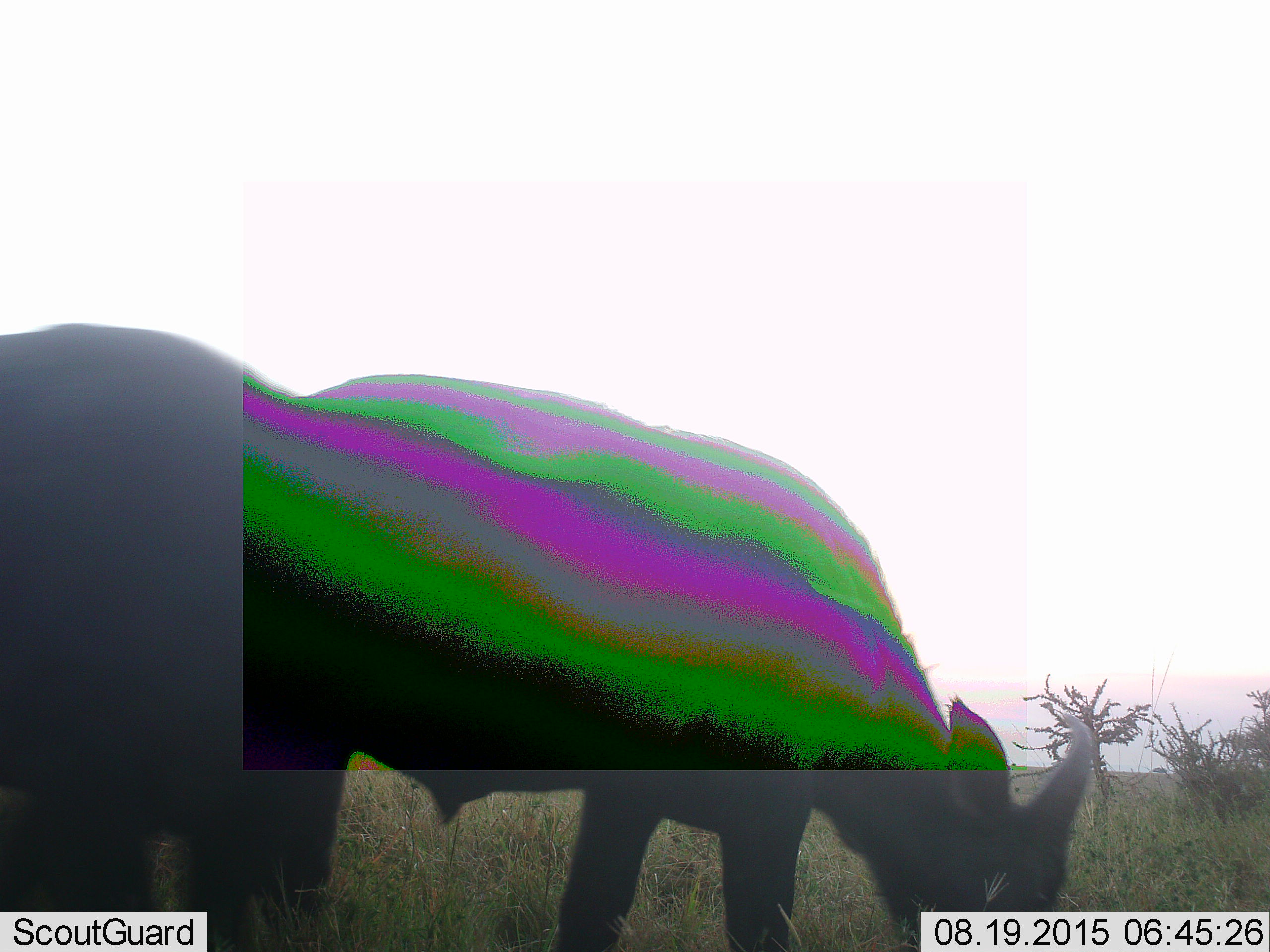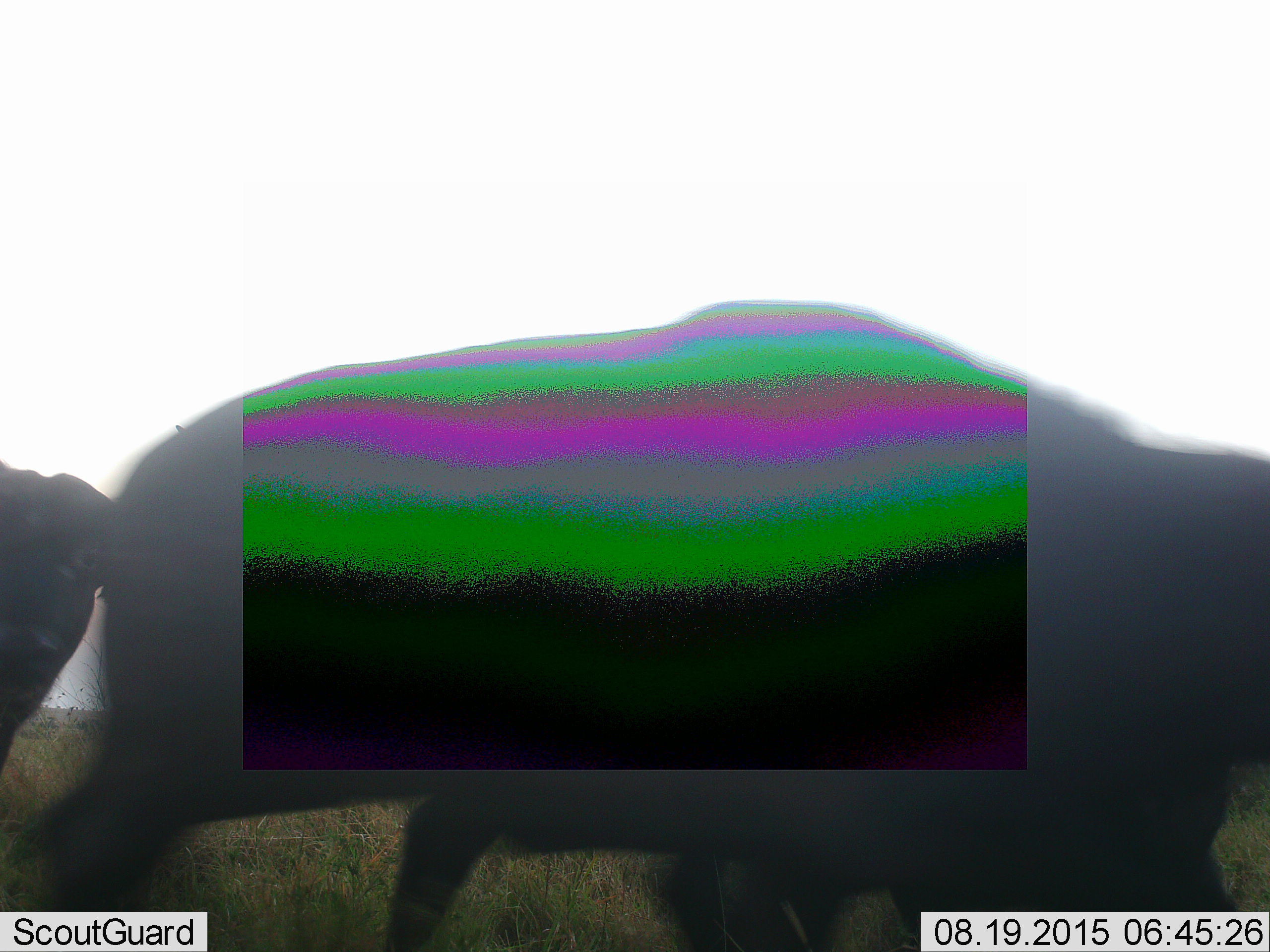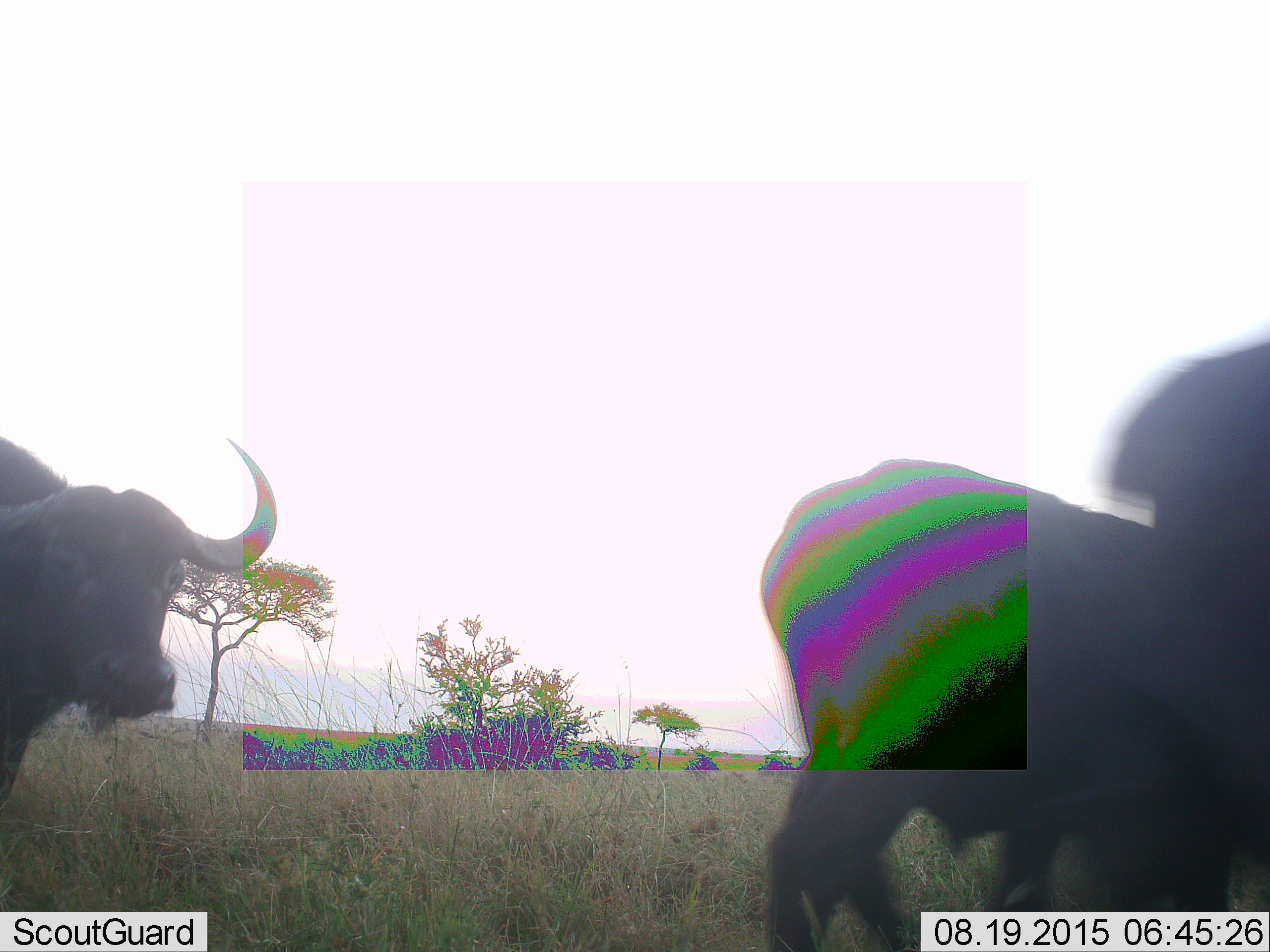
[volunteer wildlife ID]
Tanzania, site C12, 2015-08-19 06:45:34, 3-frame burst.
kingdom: Animalia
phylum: Chordata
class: Mammalia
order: Artiodactyla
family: Bovidae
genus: Syncerus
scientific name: Syncerus caffer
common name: cape buffalo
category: buffalo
Buffalo (cape buffalo) (Syncerus caffer), count 3. Behavior (volunteer vote fractions): standing 36%, resting 9%, moving 100%, interacting 9%. Young present (vote fraction): 0%. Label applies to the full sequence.